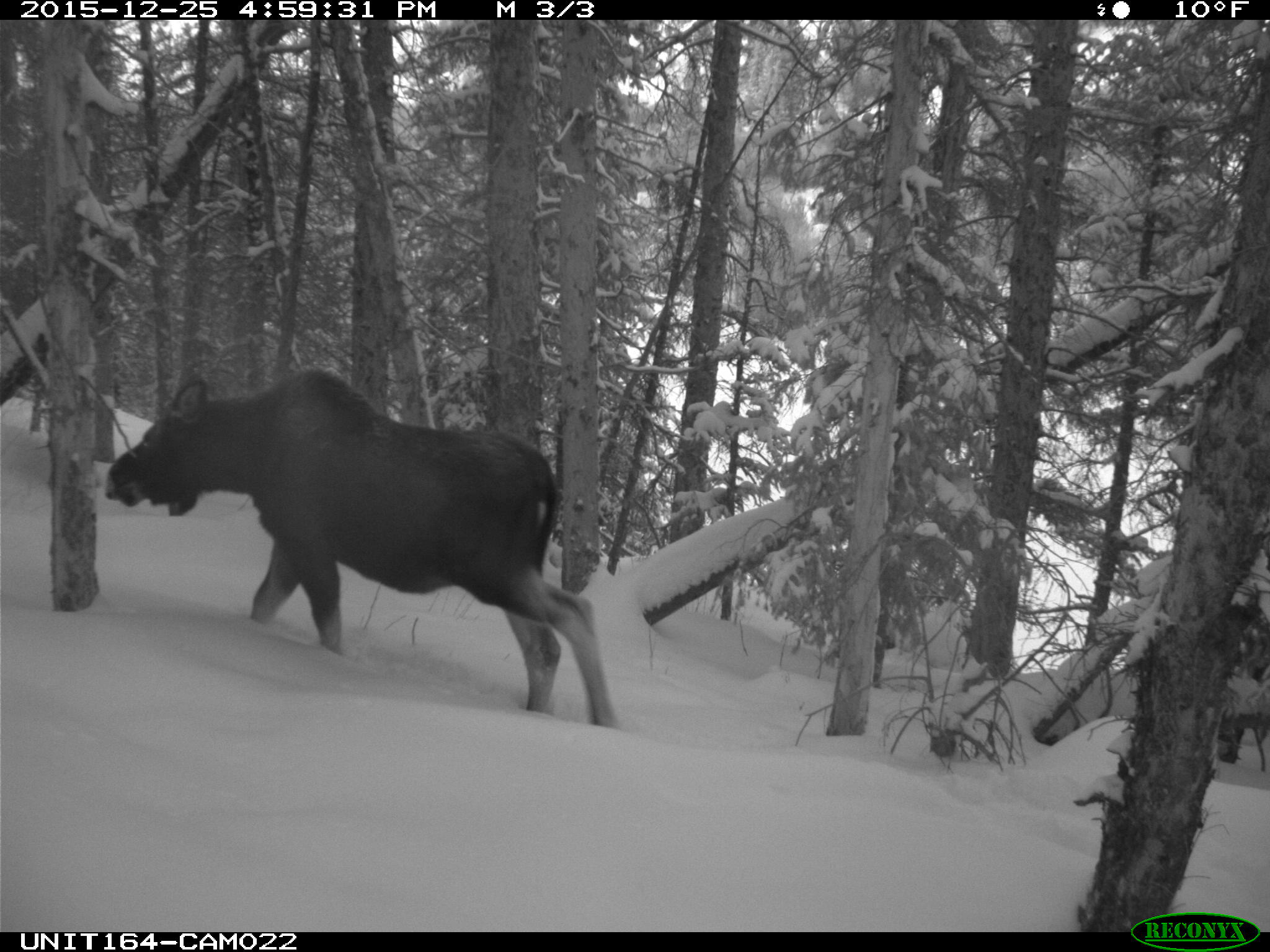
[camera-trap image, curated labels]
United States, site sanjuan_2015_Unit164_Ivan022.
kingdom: Animalia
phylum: Chordata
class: Mammalia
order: Artiodactyla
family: Cervidae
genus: Alces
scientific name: Alces alces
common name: moose